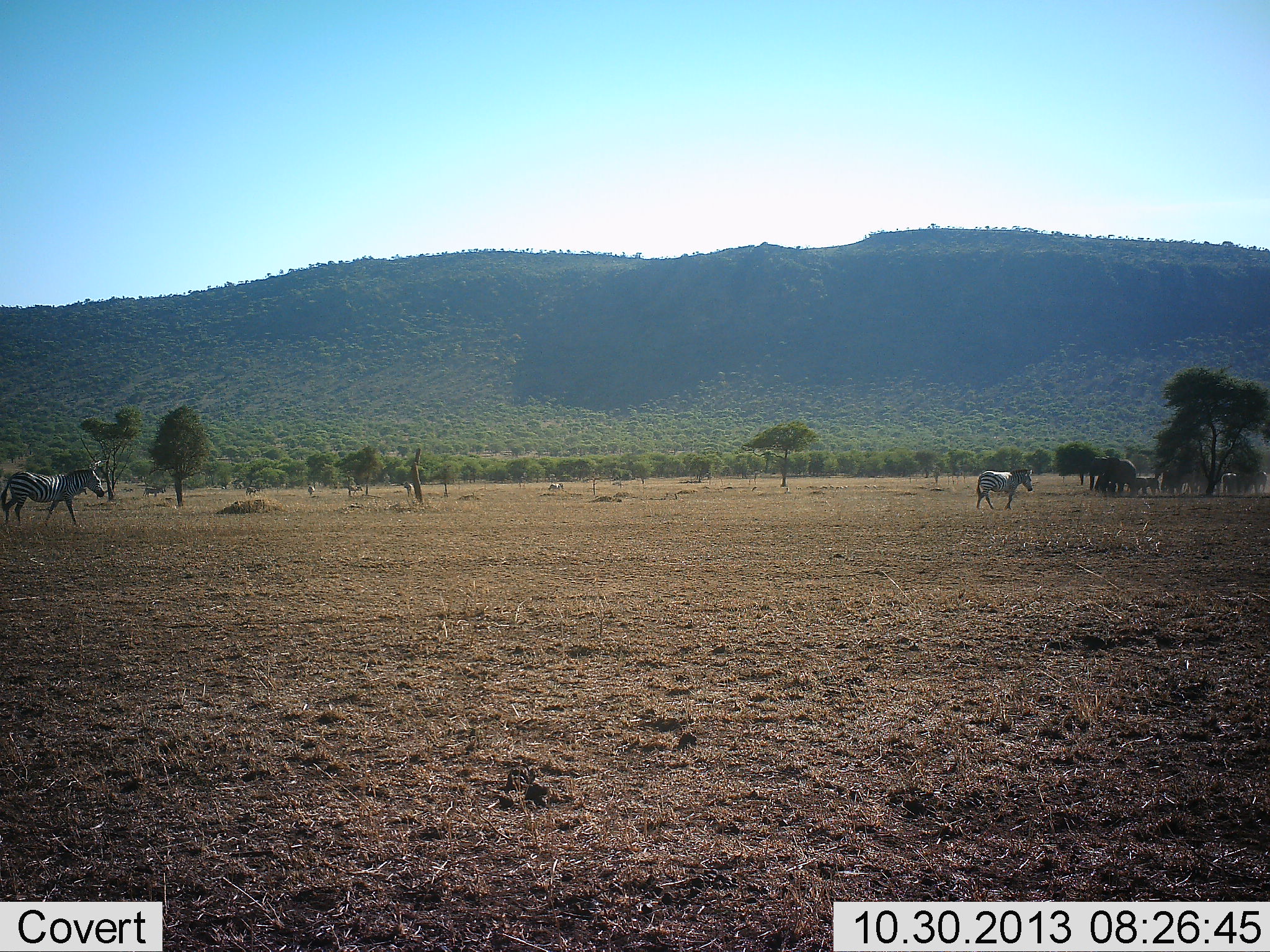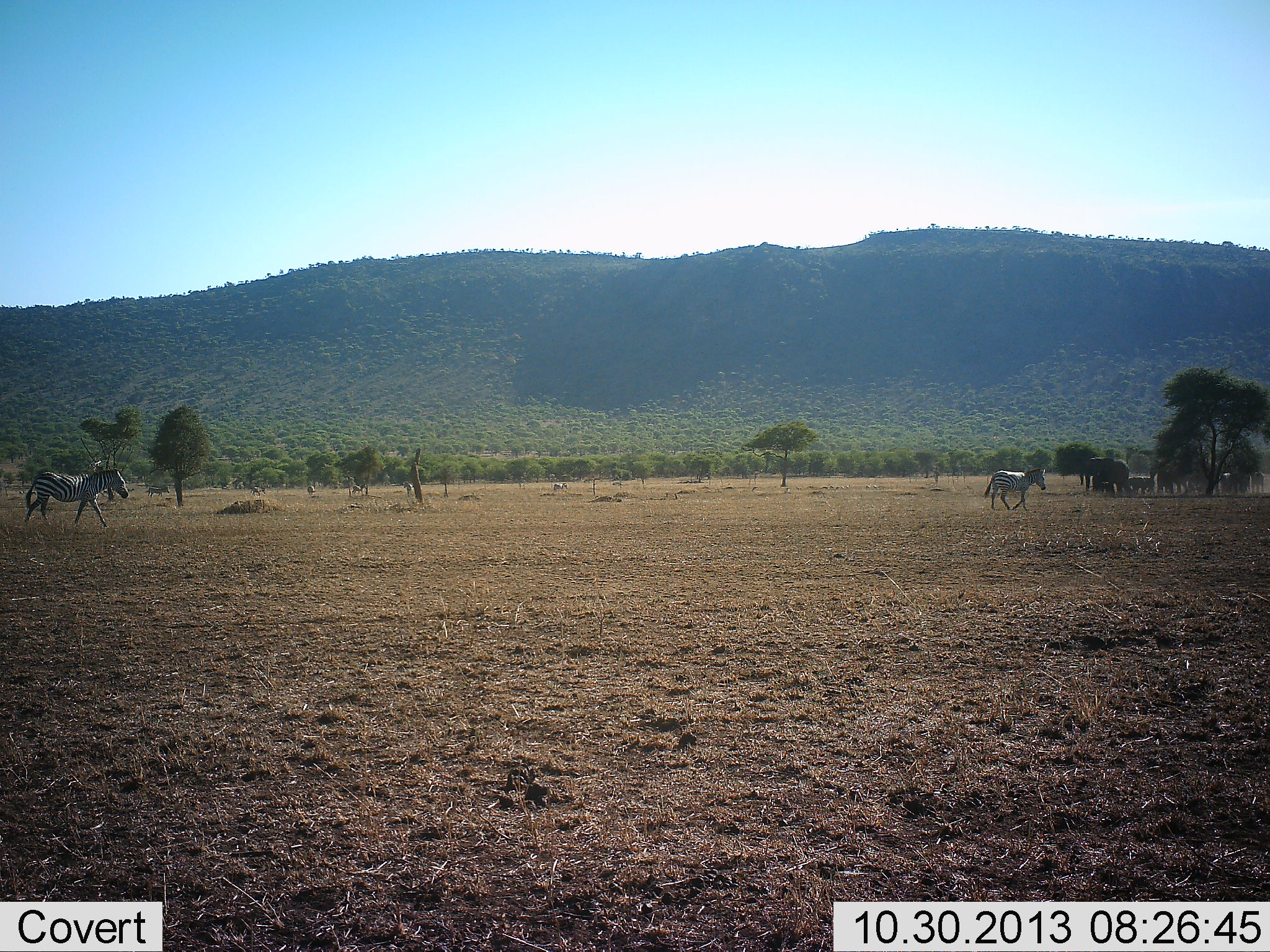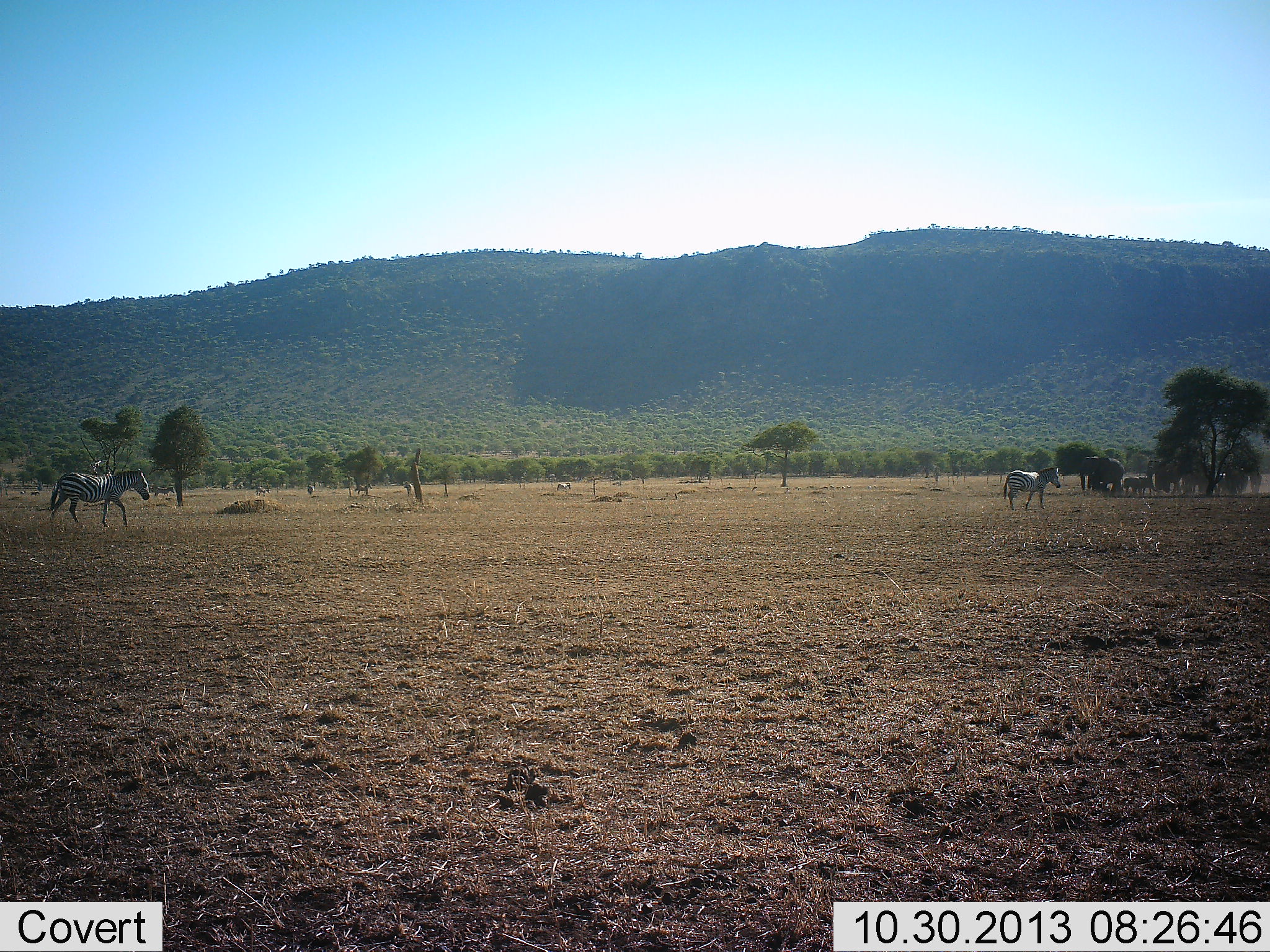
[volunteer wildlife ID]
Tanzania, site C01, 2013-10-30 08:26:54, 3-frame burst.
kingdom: Animalia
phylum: Chordata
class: Mammalia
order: Proboscidea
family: Elephantidae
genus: Loxodonta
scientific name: Loxodonta africana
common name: african bush elephant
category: elephant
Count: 5.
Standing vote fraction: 10%.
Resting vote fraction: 0%.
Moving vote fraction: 90%.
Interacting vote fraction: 0%.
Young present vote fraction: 80%.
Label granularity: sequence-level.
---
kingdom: Animalia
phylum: Chordata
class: Mammalia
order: Perissodactyla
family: Equidae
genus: Equus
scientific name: Equus quagga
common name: plains zebra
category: zebra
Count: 2.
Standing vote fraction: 0%.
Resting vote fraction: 0%.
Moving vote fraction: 100%.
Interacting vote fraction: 0%.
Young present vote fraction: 0%.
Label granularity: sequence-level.